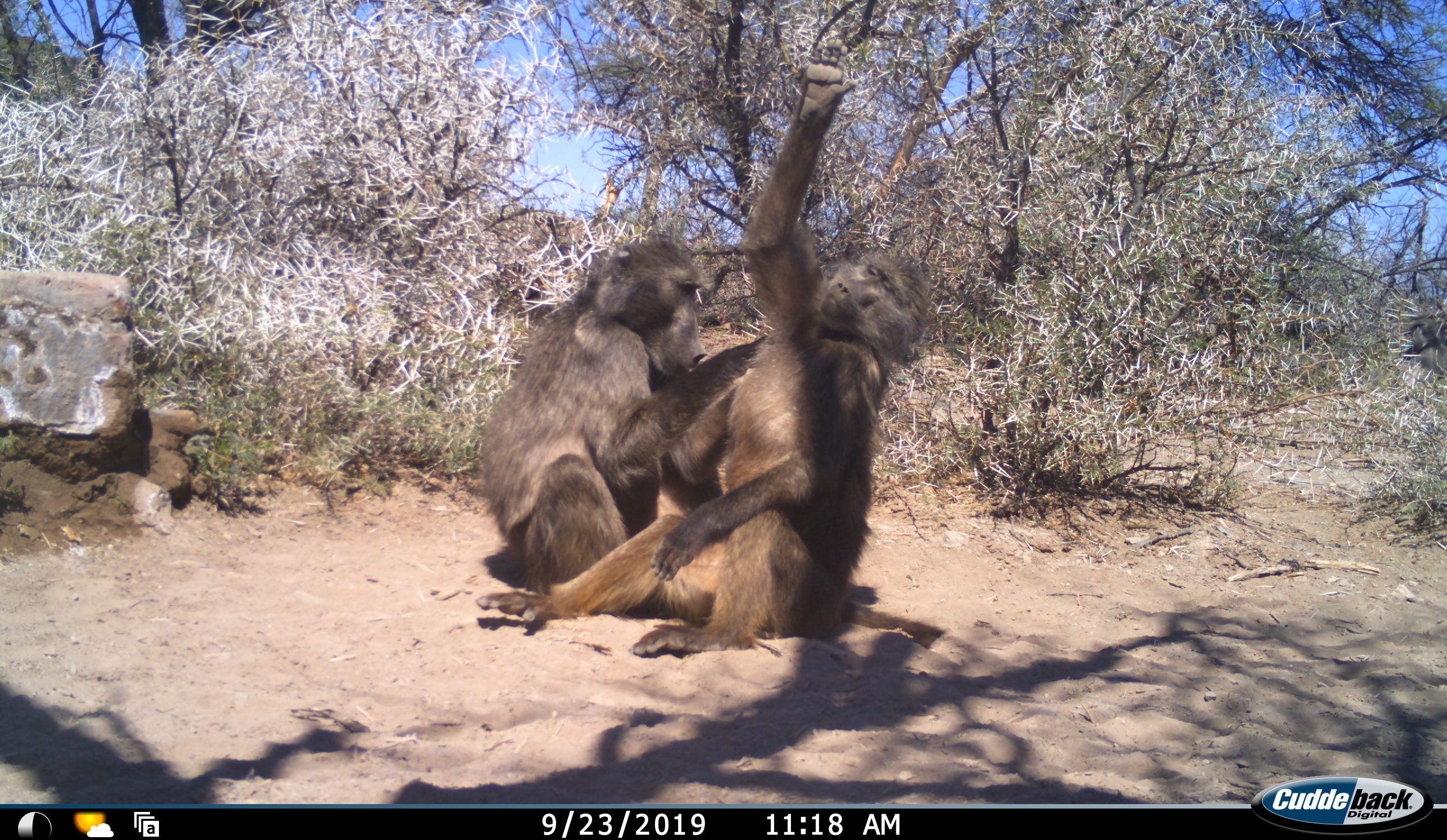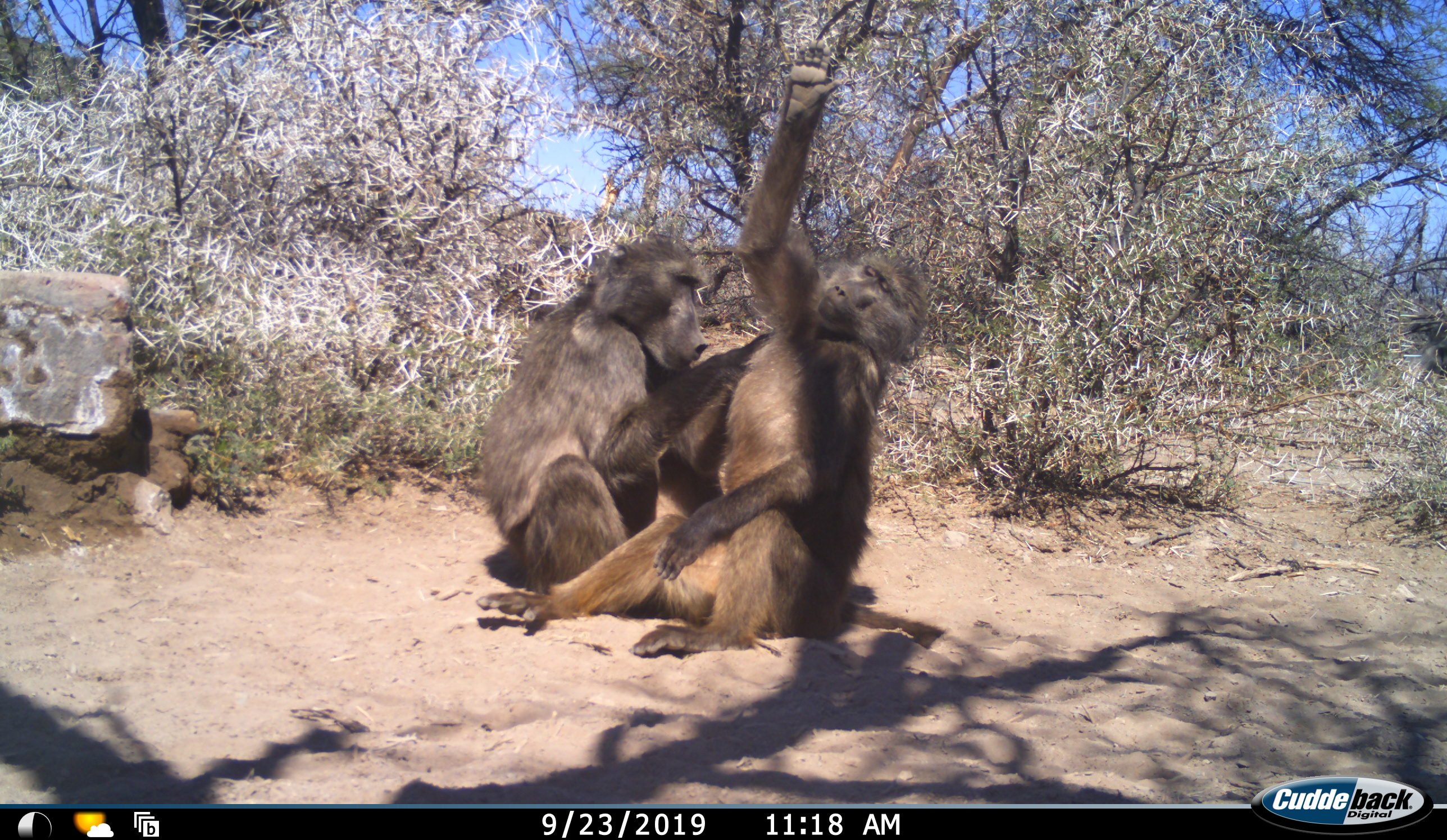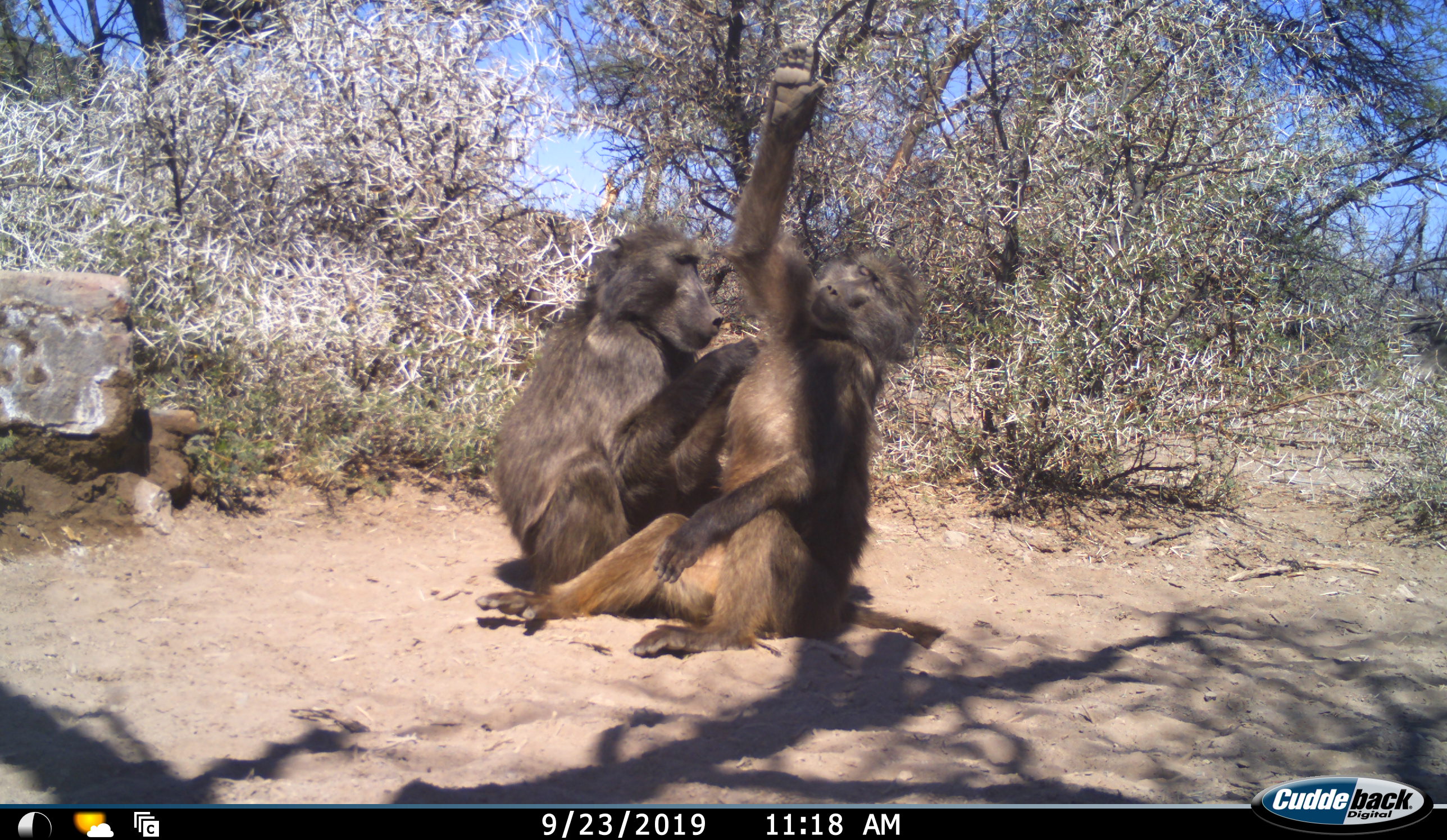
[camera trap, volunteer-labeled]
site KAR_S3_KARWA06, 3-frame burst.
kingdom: Animalia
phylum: Chordata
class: Mammalia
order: Primates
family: Cercopithecidae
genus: Papio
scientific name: Papio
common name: baboon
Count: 3.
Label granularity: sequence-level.